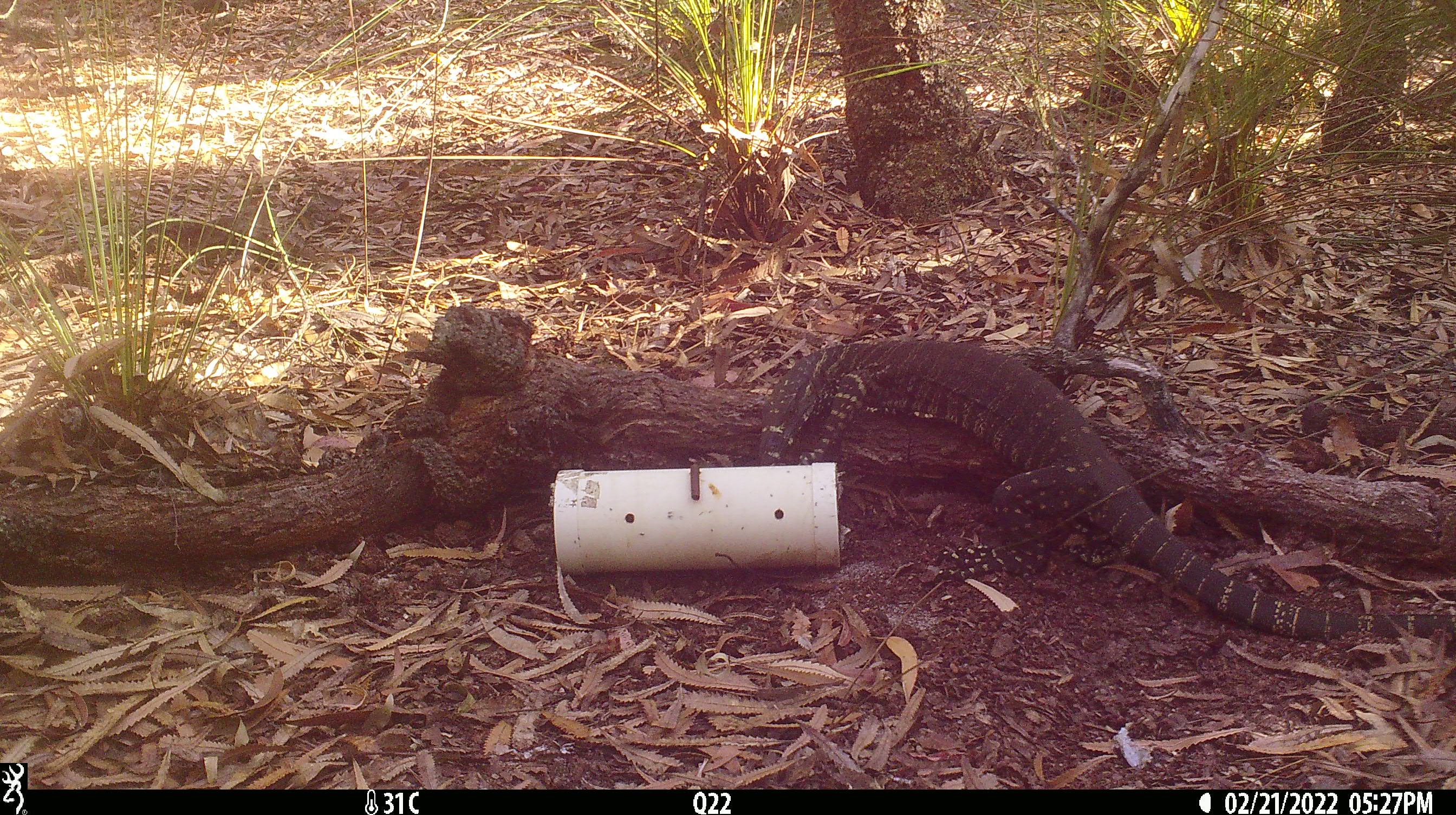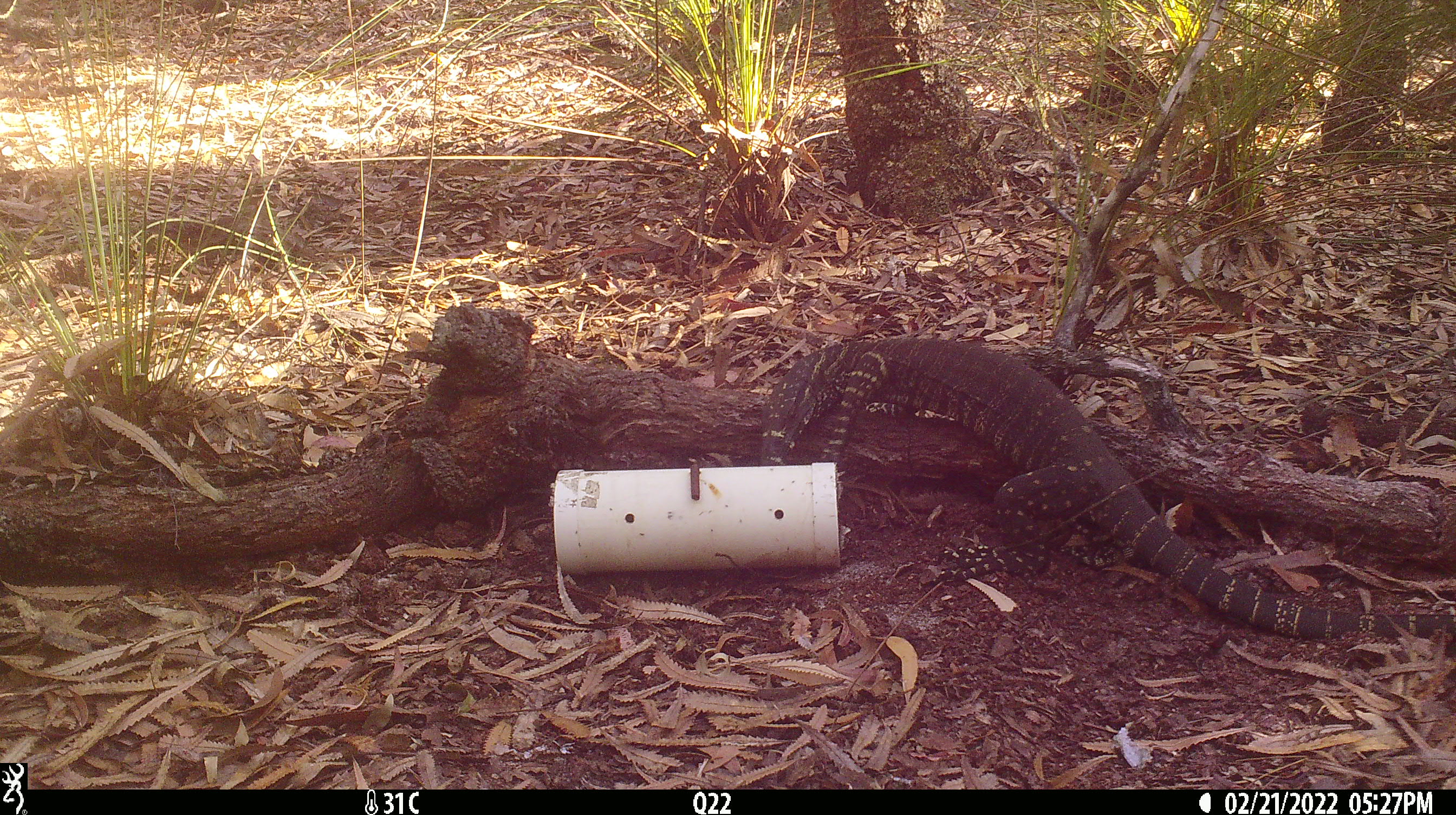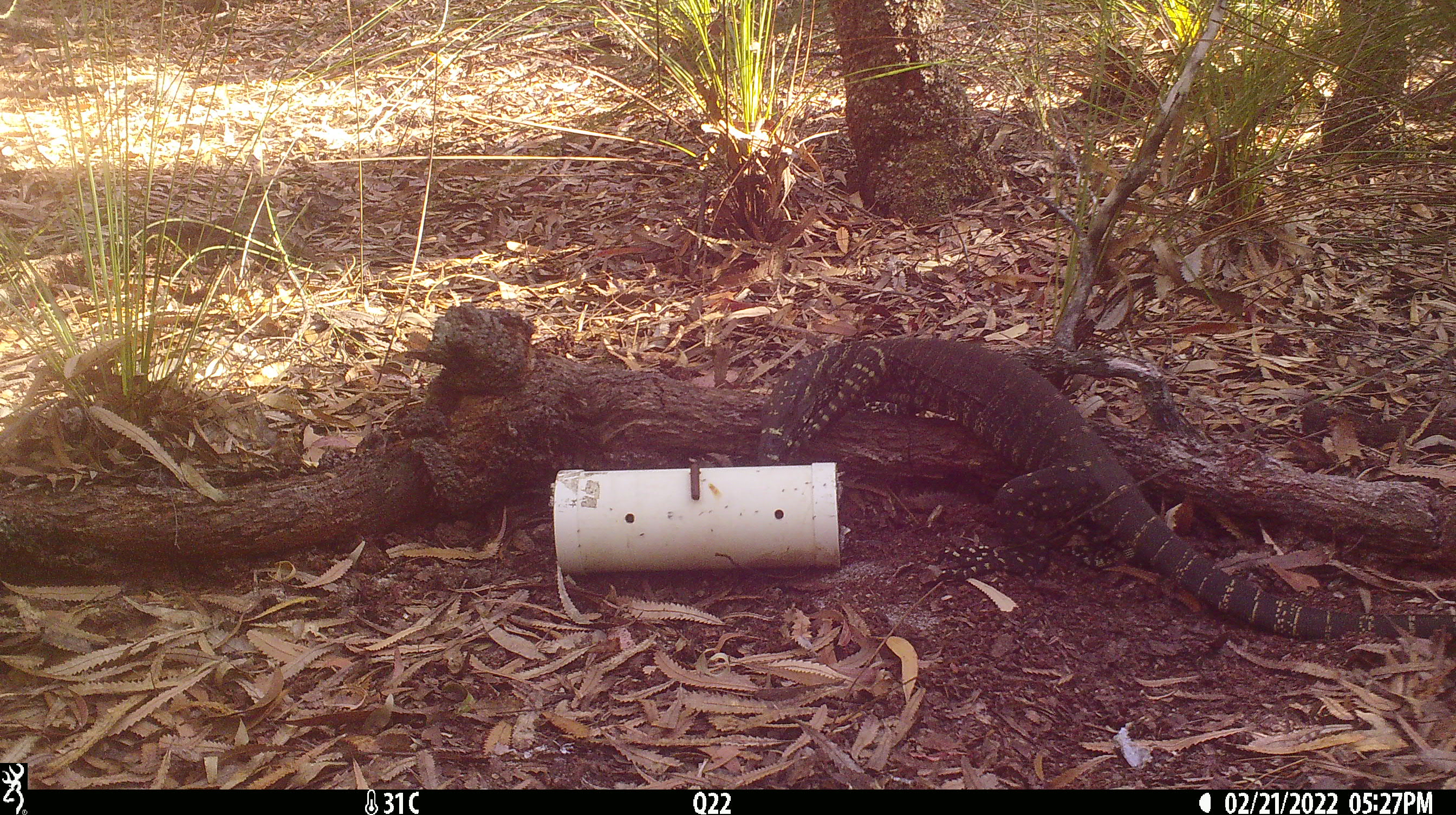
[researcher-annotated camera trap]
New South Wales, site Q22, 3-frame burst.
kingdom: Animalia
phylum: Chordata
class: Reptilia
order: Squamata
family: Varanidae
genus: Varanus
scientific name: Varanus varius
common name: lace monitor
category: goanna